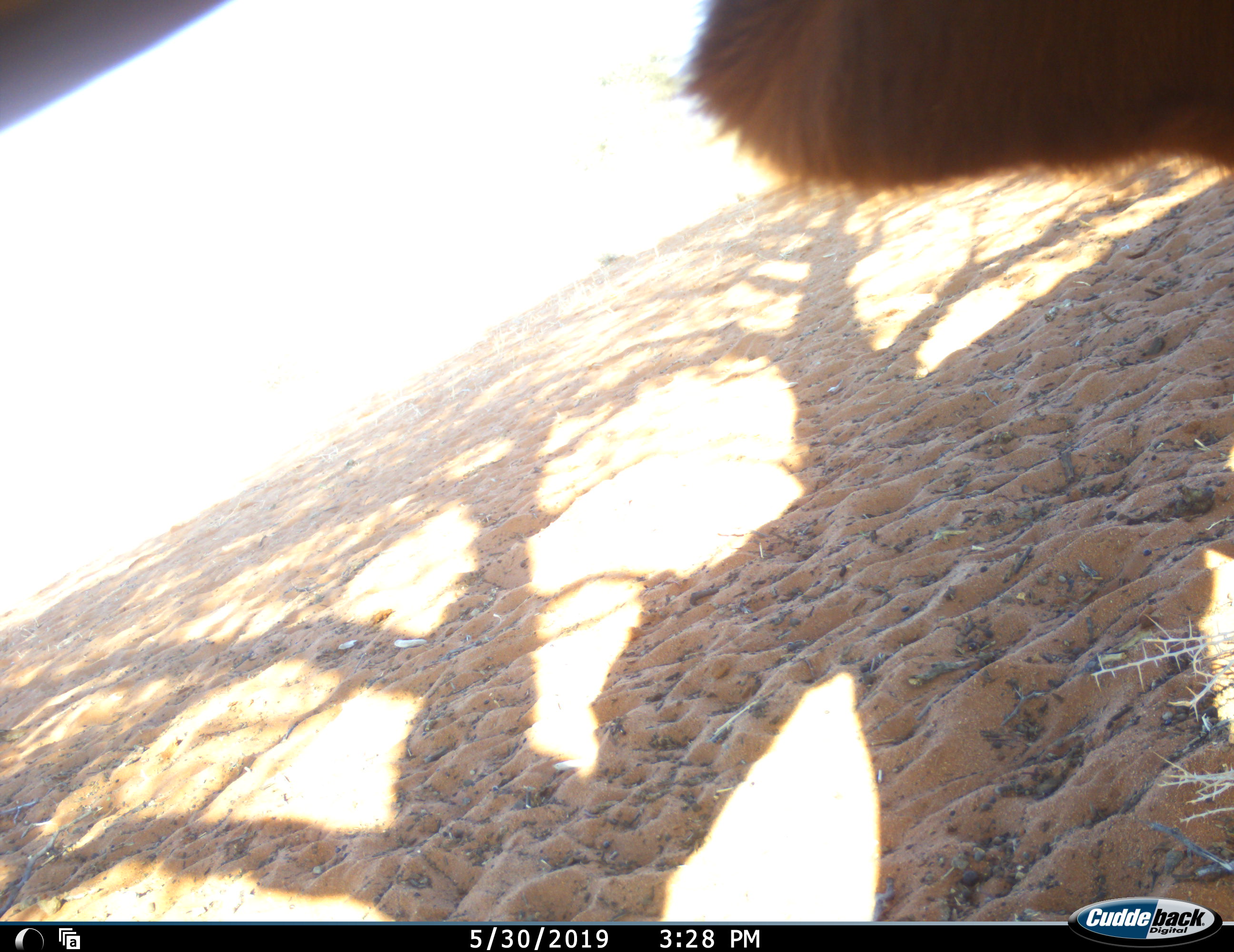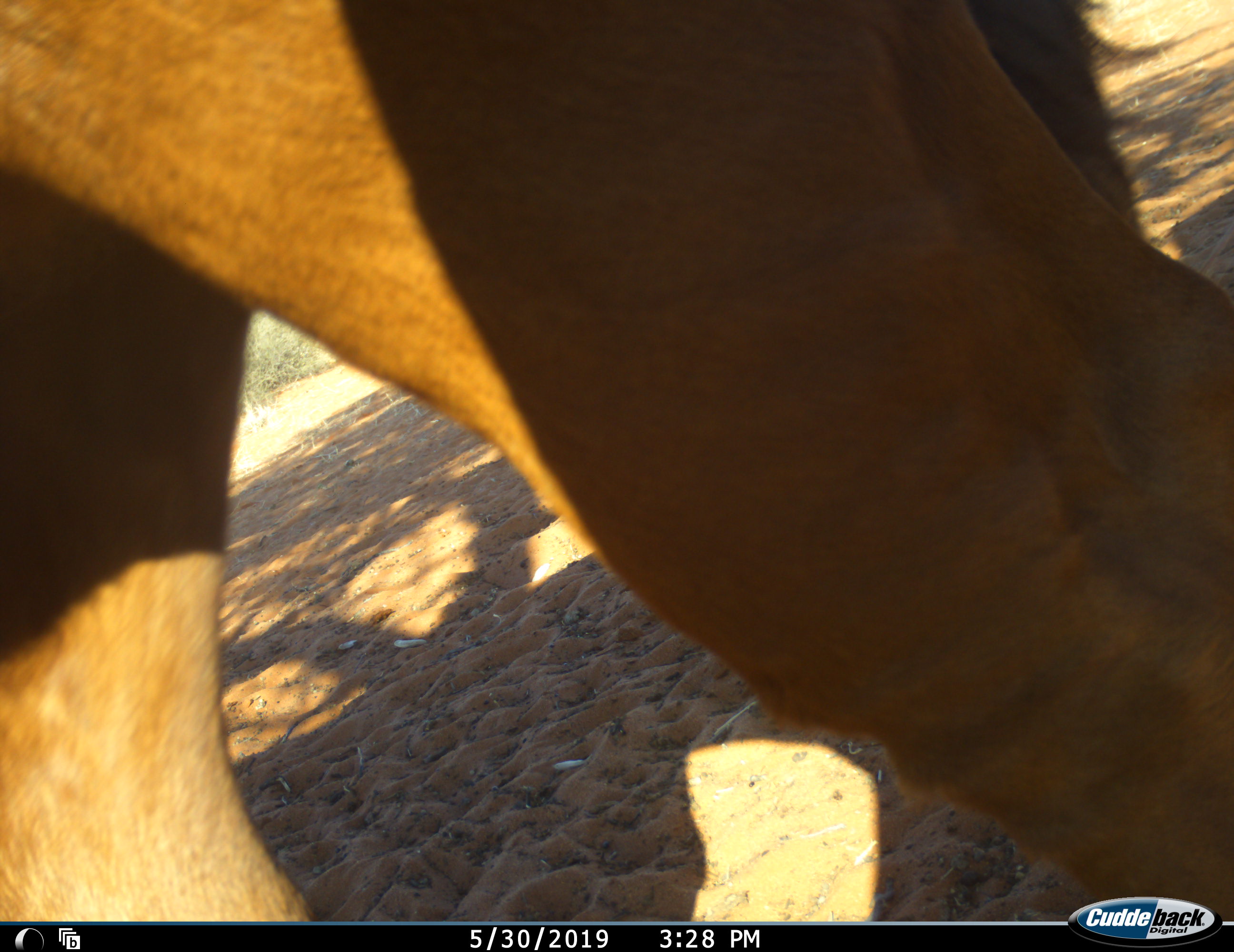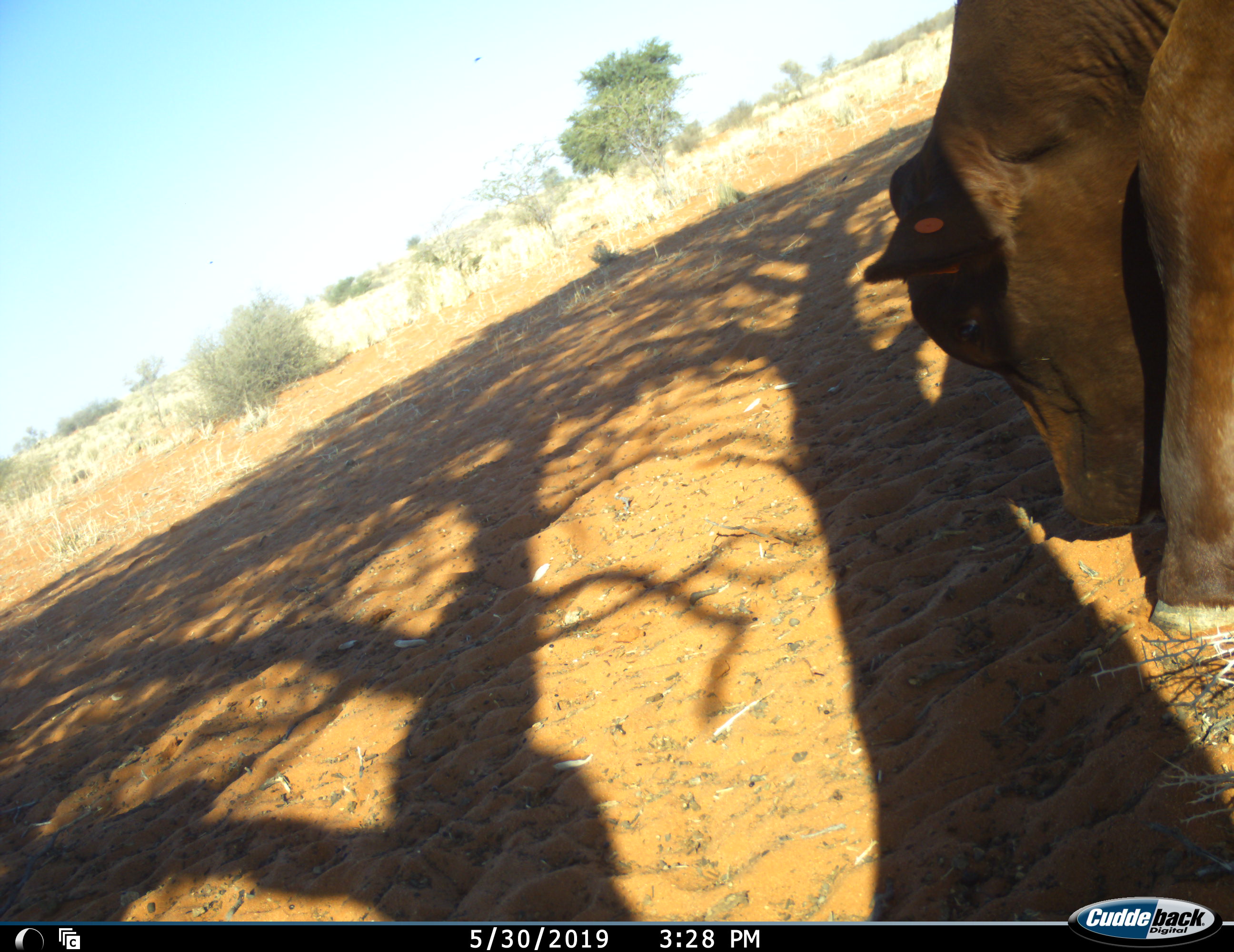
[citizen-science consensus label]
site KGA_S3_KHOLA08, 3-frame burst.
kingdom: Animalia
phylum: Chordata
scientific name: Vertebrata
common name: domestic animal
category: domesticanimal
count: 1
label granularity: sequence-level